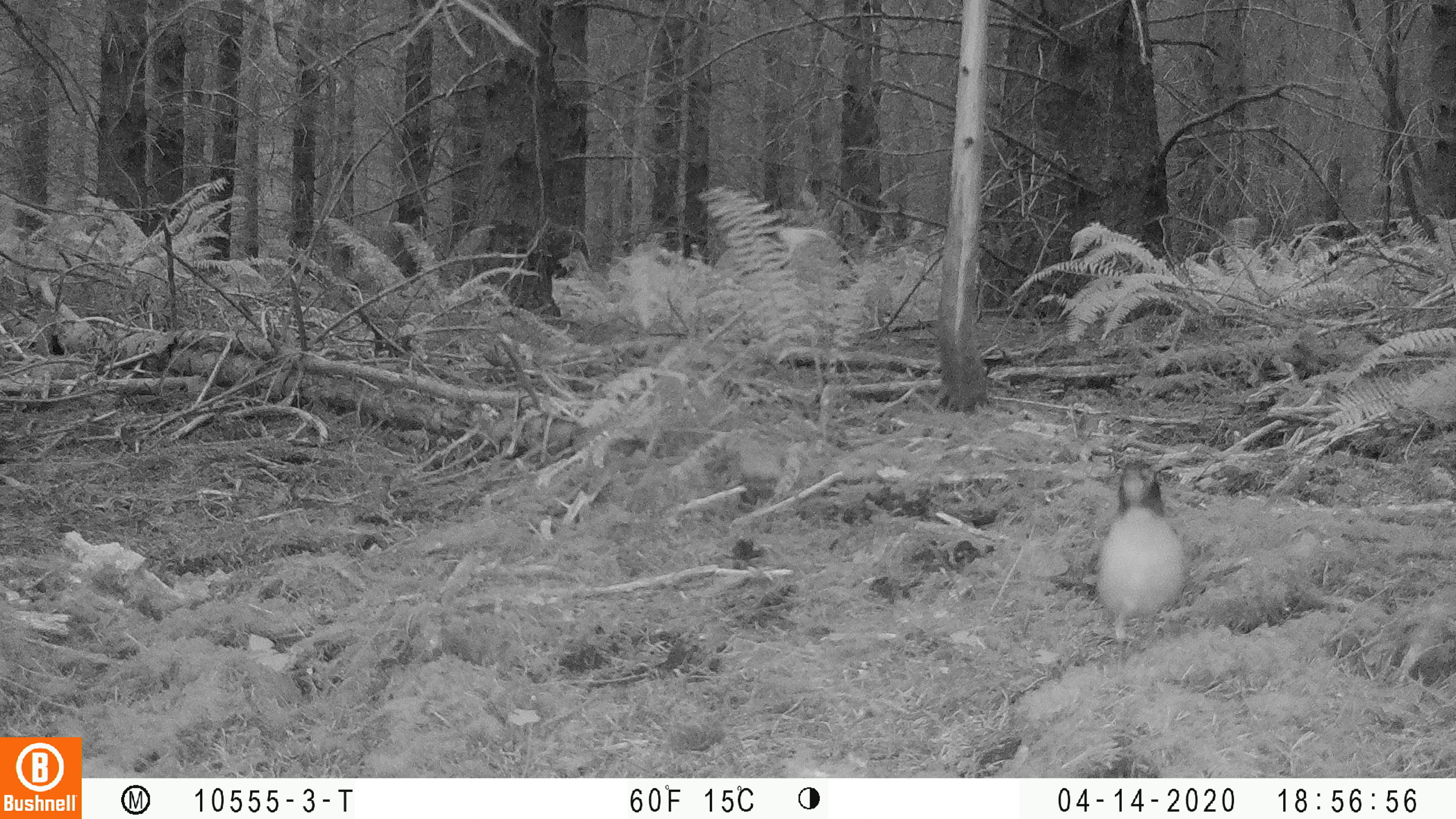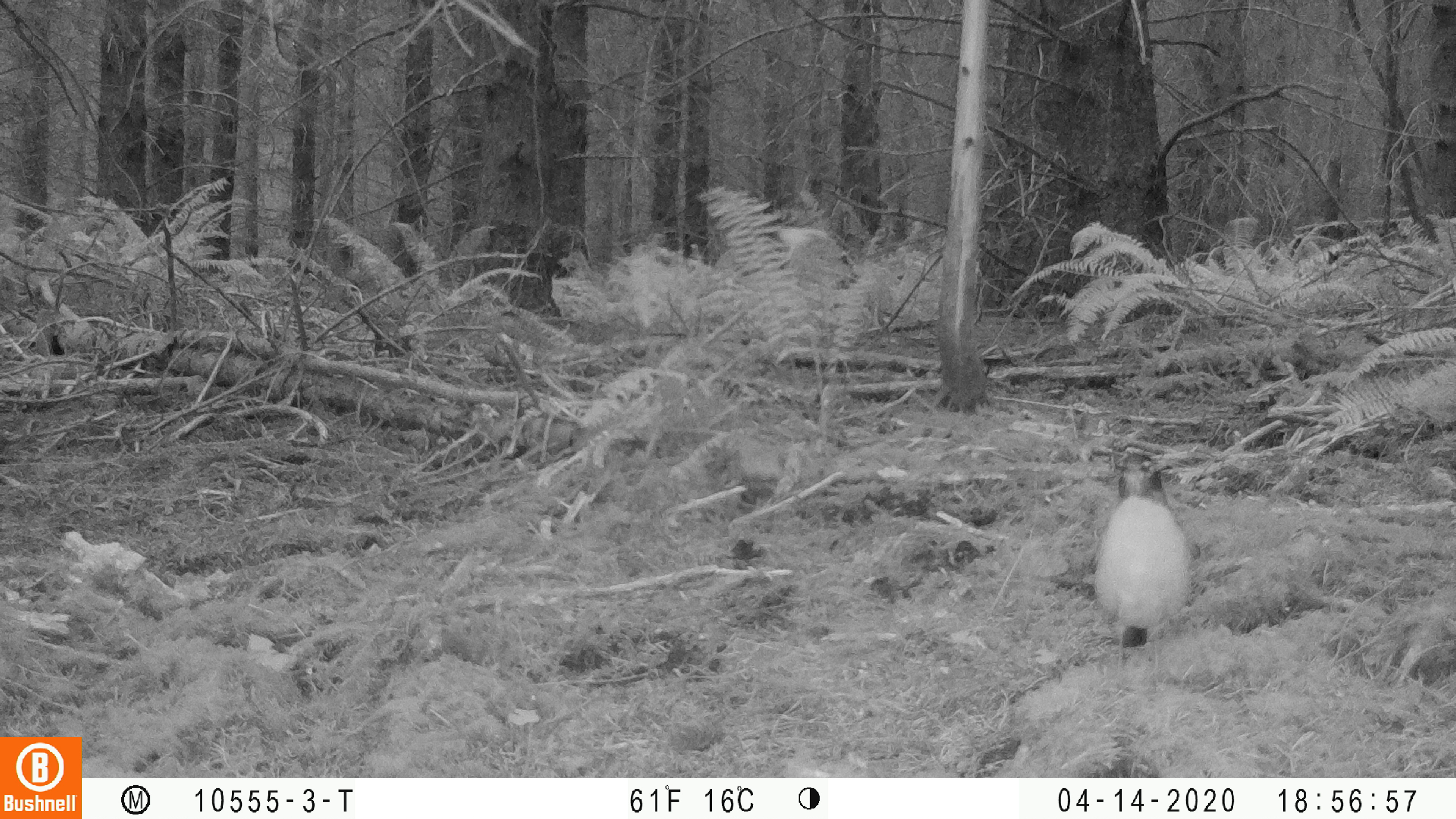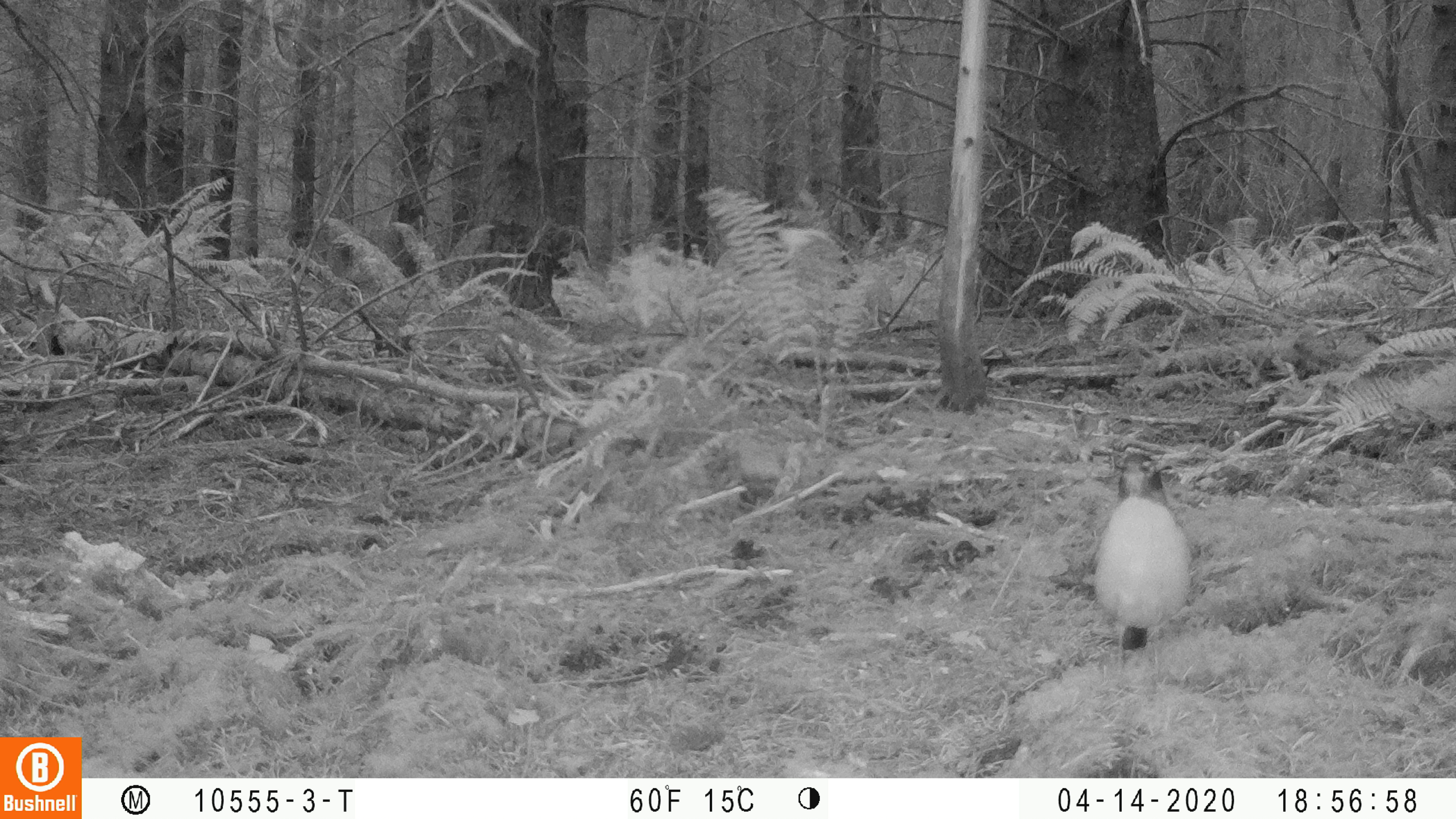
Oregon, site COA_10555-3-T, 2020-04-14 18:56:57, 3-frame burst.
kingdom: Animalia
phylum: Chordata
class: Aves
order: Passeriformes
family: Turdidae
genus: Turdus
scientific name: Turdus migratorius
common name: american robin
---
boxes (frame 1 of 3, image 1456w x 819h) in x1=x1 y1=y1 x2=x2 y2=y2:
american robin: x1=1075 y1=449 x2=1194 y2=687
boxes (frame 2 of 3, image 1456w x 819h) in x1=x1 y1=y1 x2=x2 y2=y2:
american robin: x1=1083 y1=444 x2=1210 y2=695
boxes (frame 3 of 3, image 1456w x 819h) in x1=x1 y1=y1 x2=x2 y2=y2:
american robin: x1=1083 y1=436 x2=1207 y2=686